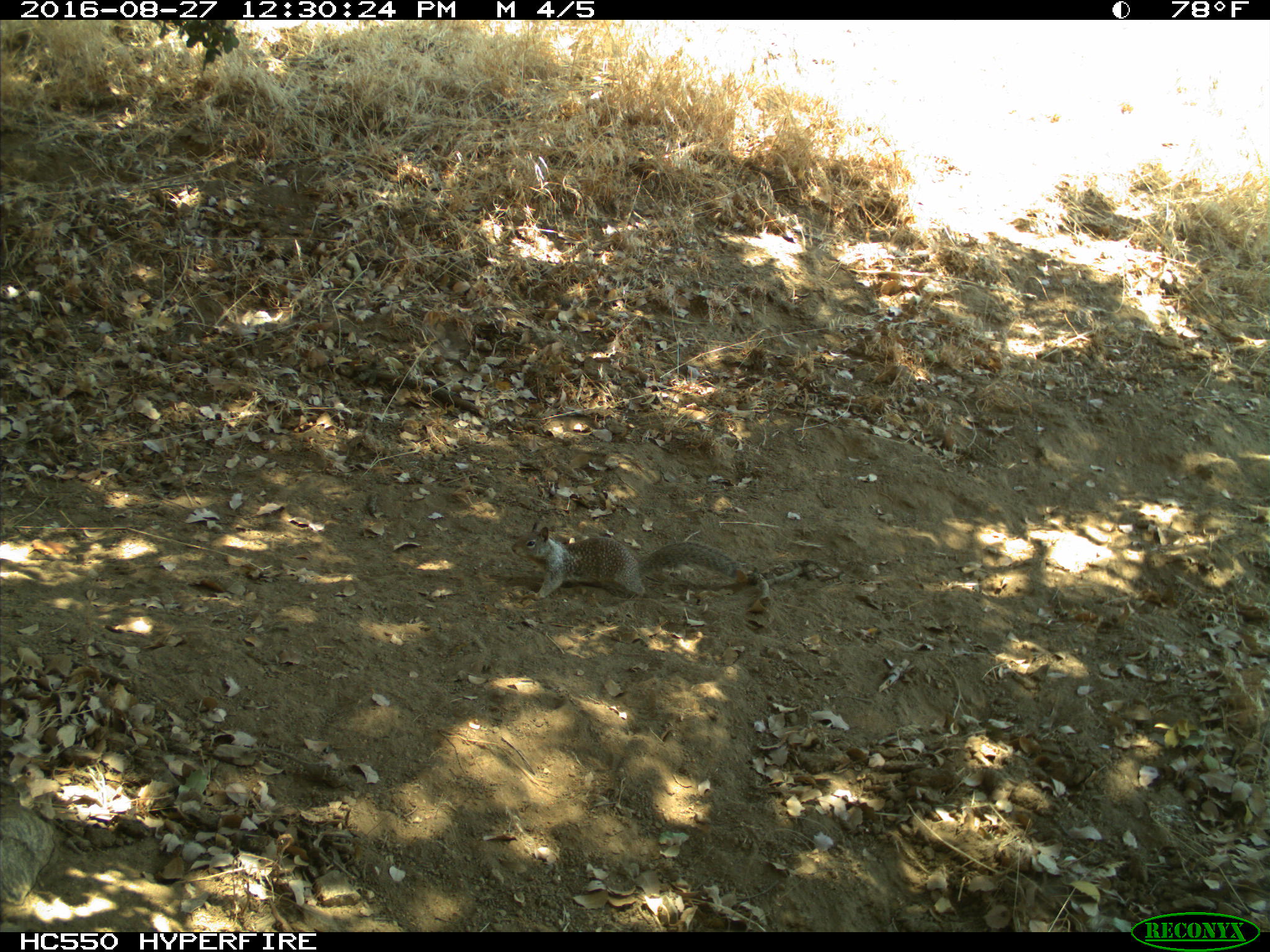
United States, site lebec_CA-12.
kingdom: Animalia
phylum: Chordata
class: Mammalia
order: Rodentia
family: Sciuridae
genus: Otospermophilus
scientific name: Otospermophilus beecheyi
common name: california ground squirrel